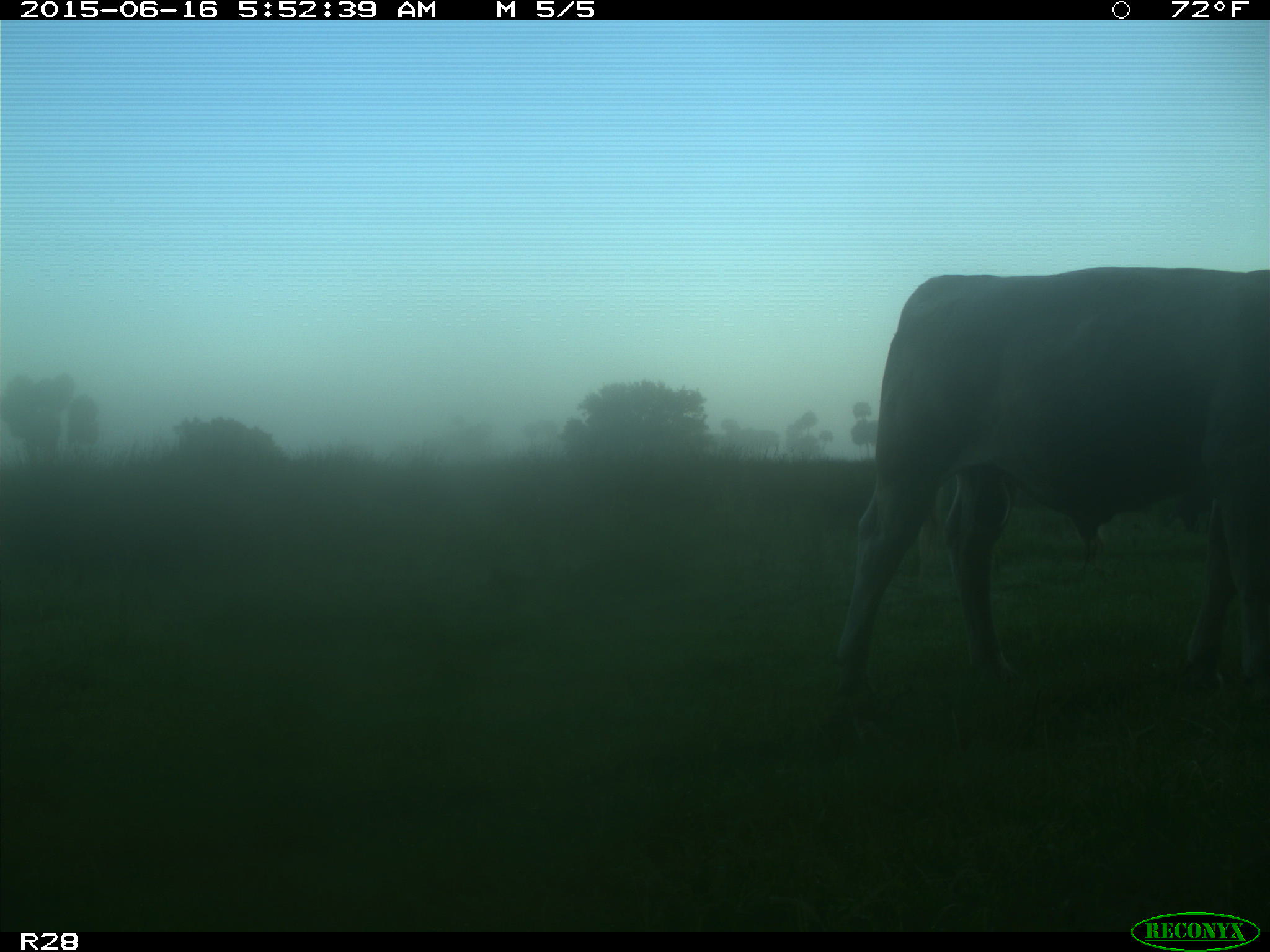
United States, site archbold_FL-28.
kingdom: Animalia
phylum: Chordata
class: Mammalia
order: Artiodactyla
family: Bovidae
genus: Bos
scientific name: Bos taurus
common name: domestic cow